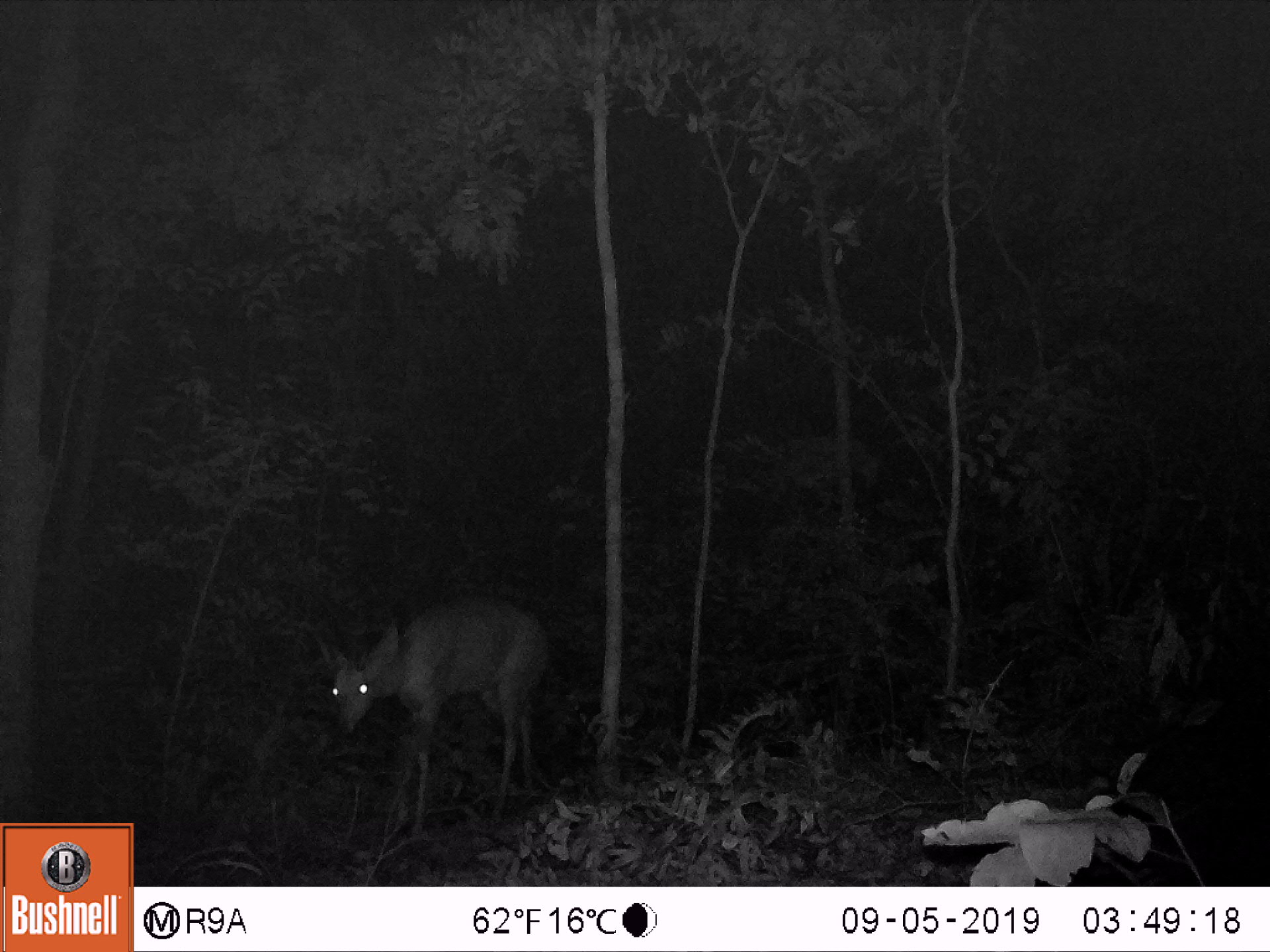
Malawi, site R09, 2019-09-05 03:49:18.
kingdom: Animalia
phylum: Chordata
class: Mammalia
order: Artiodactyla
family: Bovidae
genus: Tragelaphus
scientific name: Tragelaphus sylvaticus sylvaticus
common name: cape bushbuck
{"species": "cape bushbuck (Tragelaphus sylvaticus sylvaticus)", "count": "1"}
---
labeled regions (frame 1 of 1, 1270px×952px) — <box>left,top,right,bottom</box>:
cape bushbuck: <box>298,581,558,858</box>